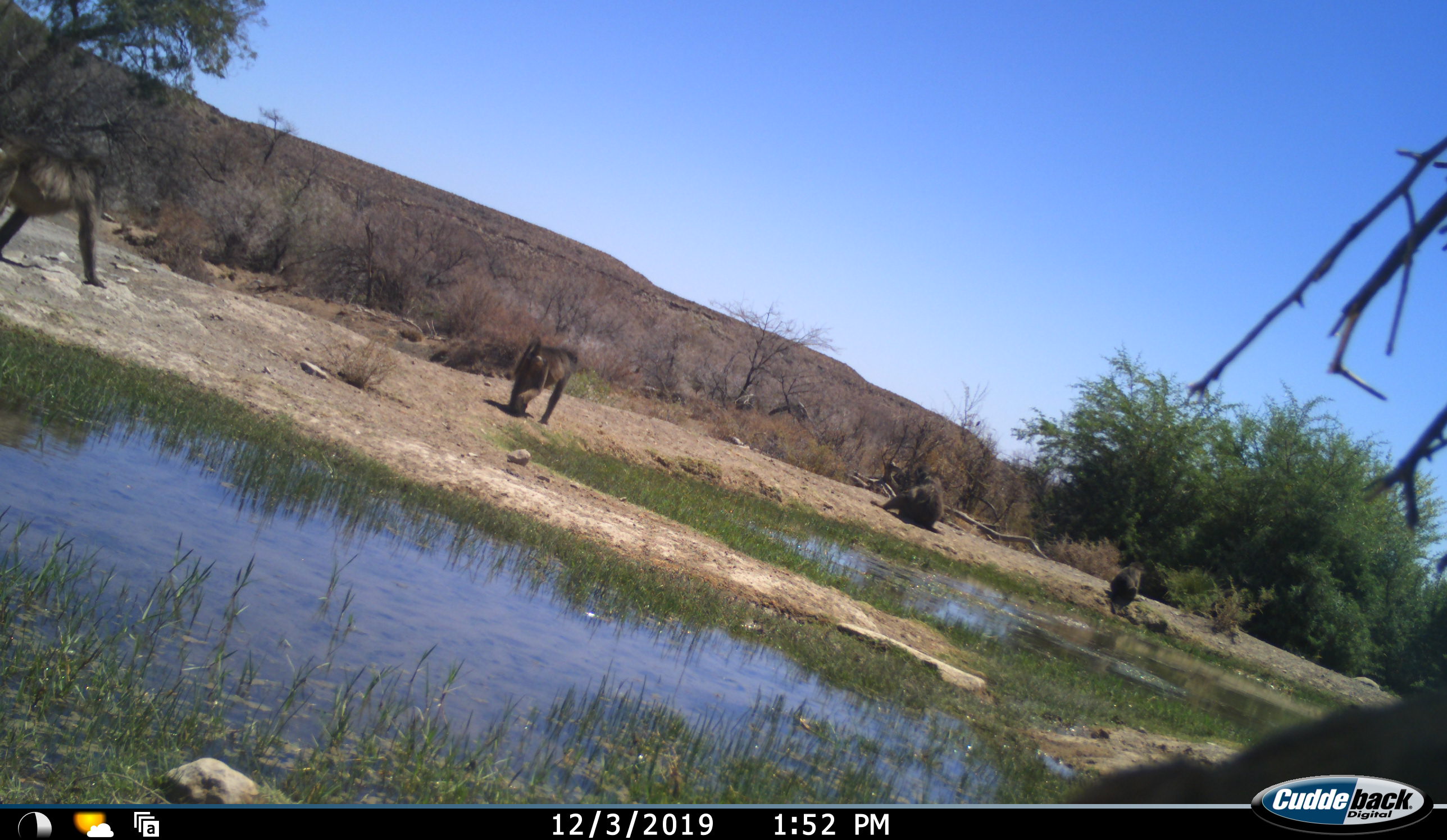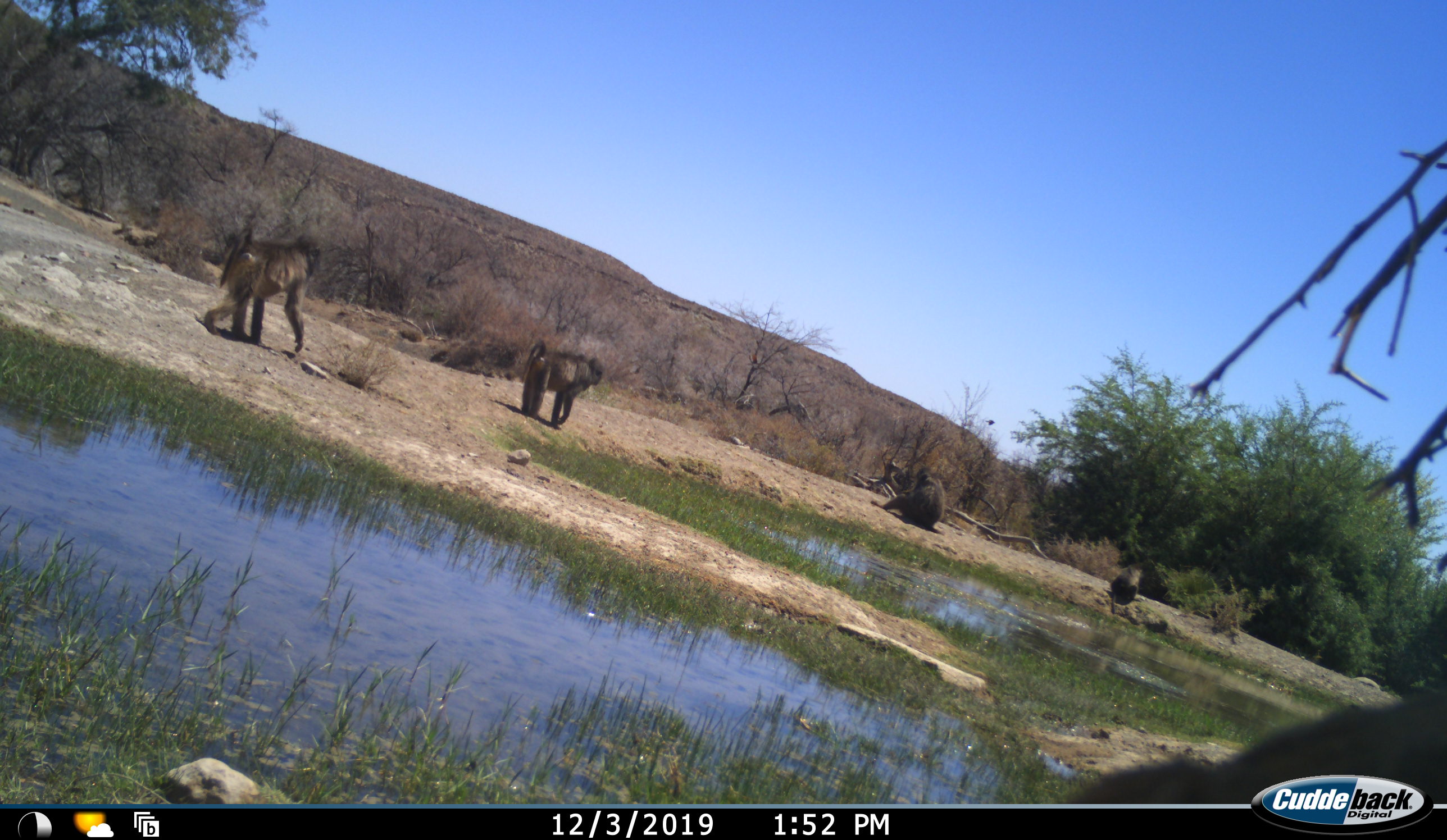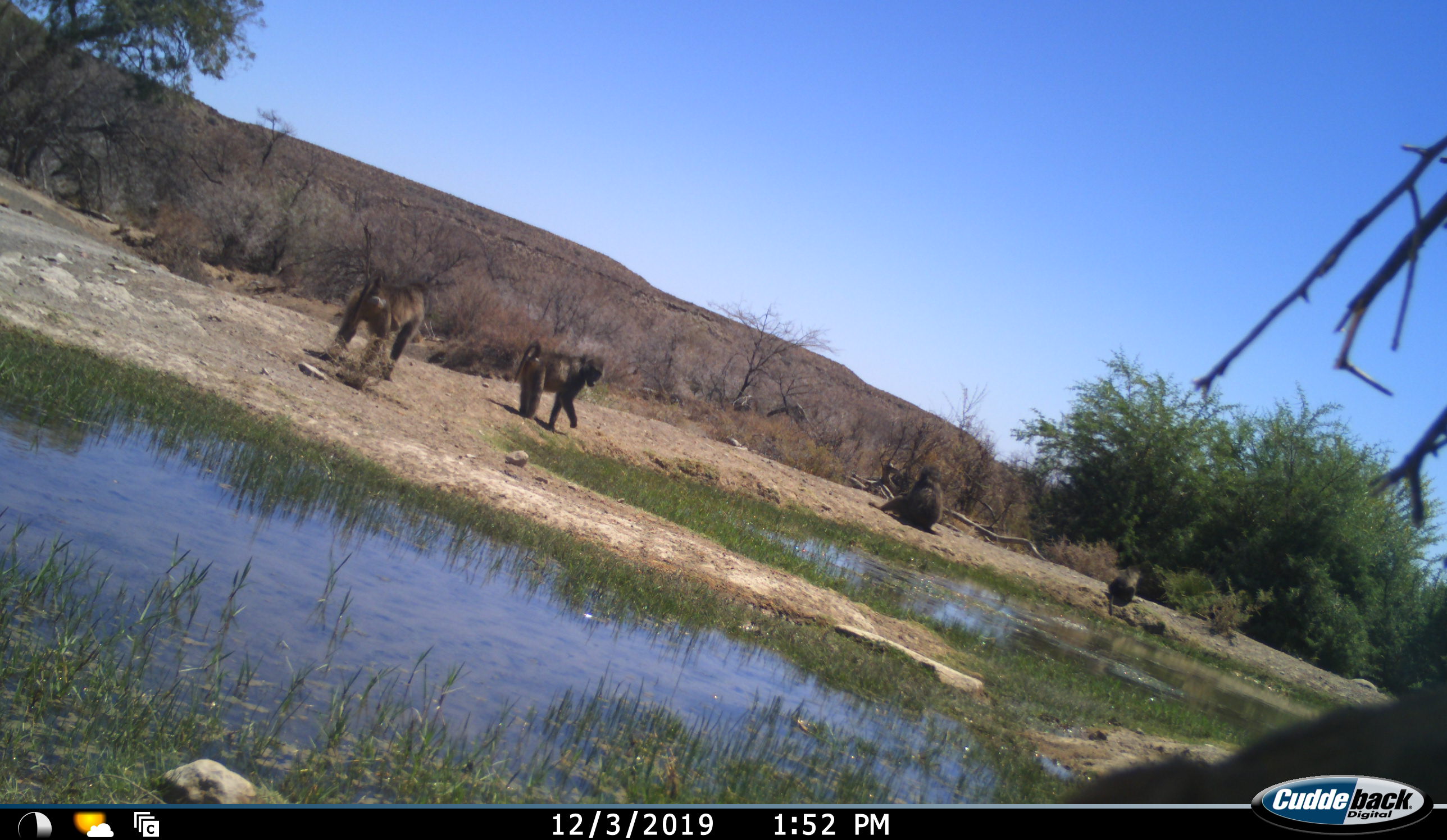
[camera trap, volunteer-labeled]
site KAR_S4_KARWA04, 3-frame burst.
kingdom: Animalia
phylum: Chordata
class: Mammalia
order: Primates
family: Cercopithecidae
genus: Papio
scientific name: Papio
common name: baboon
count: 4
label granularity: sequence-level